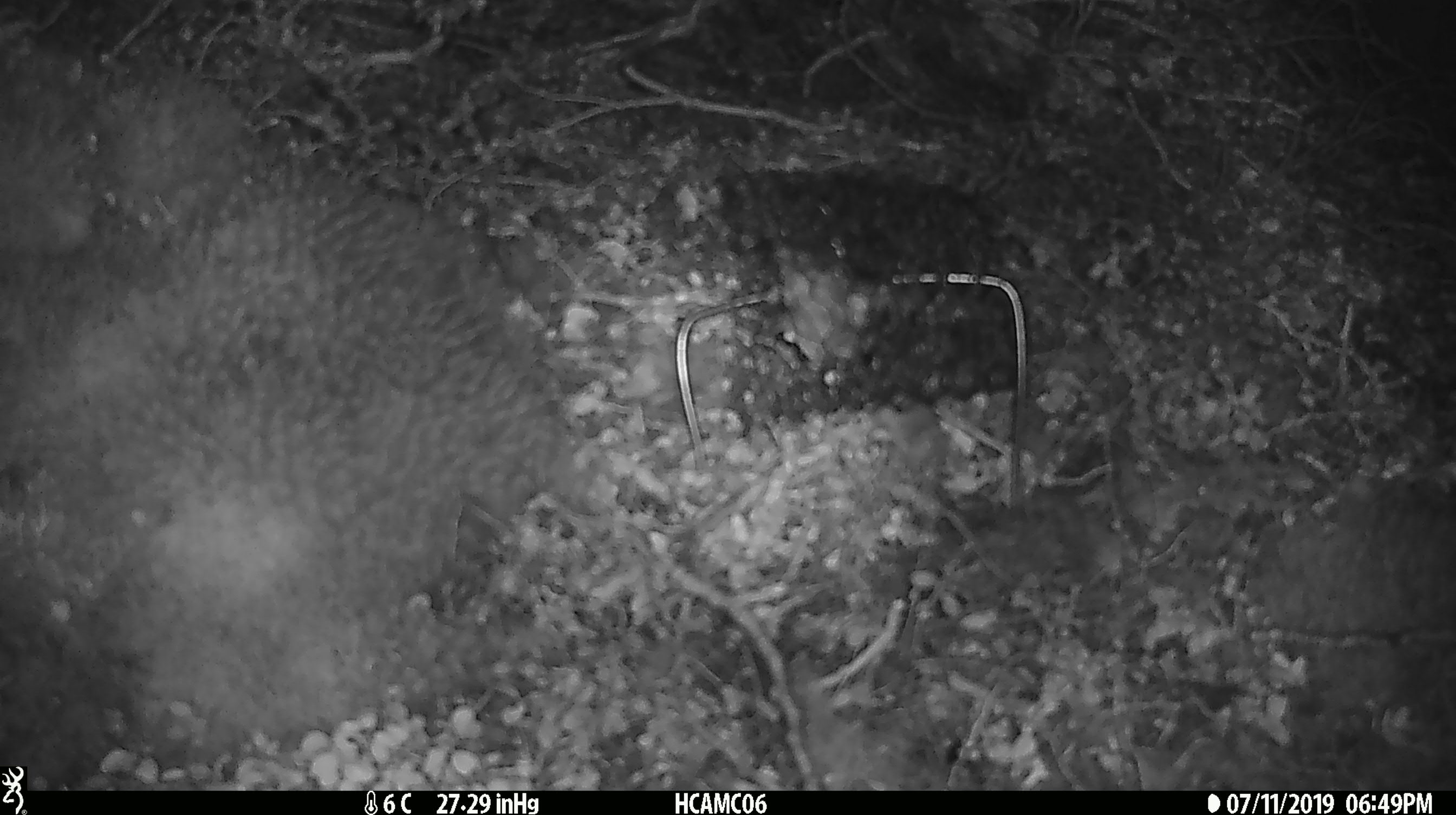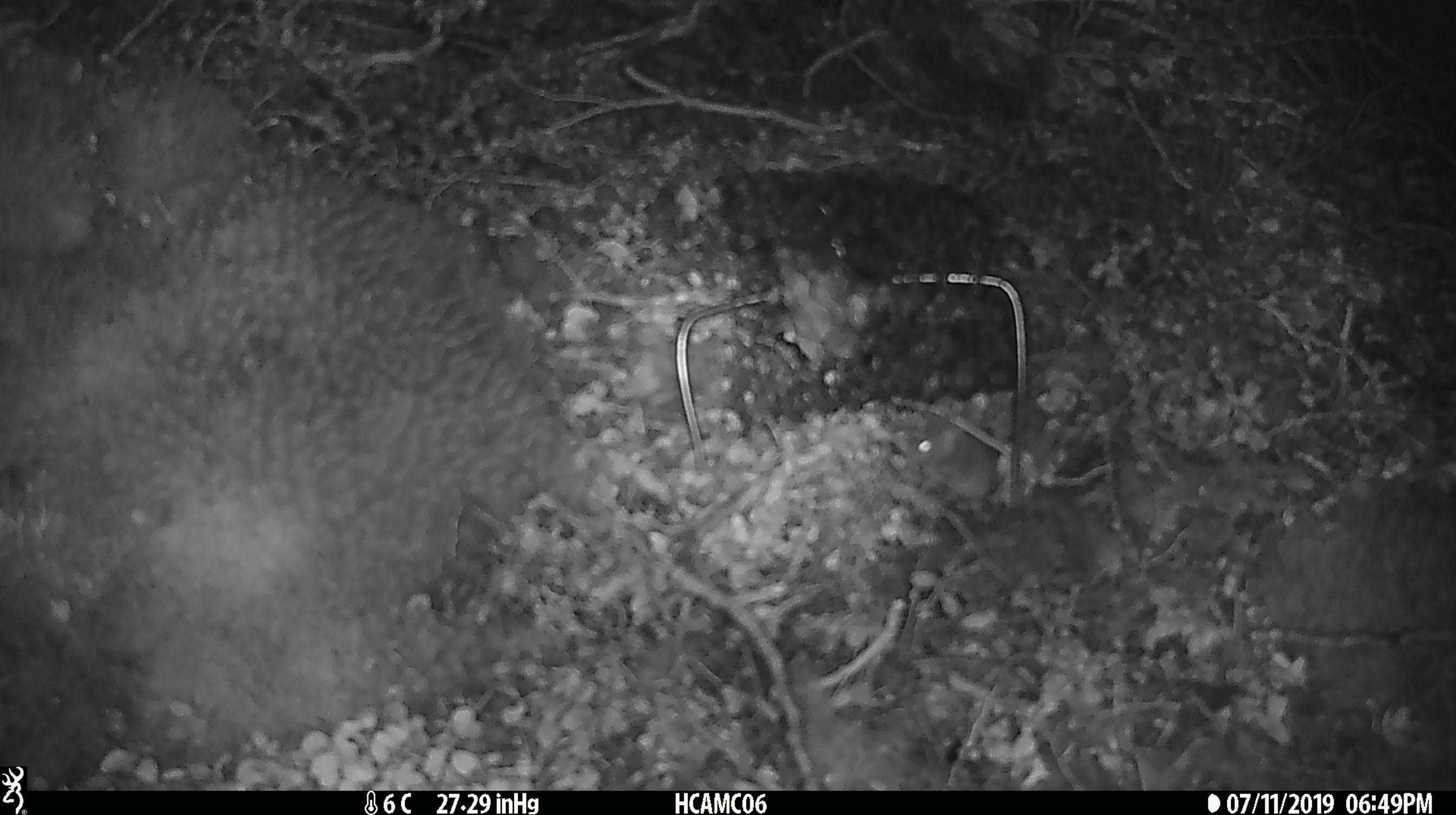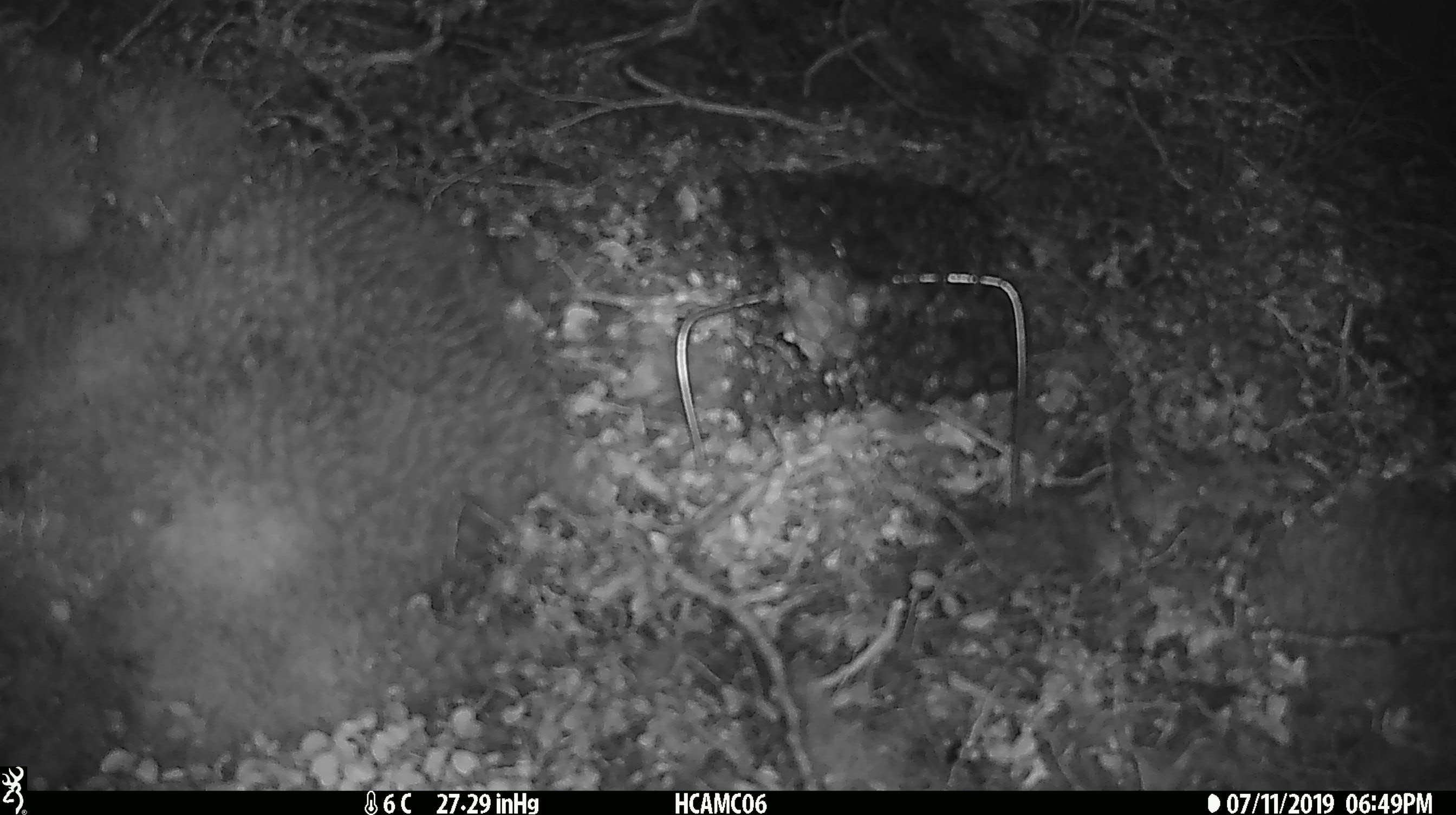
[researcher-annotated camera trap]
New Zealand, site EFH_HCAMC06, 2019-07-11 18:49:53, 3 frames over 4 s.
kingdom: Animalia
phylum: Chordata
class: Mammalia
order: Rodentia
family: Muridae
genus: Mus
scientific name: Mus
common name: mouse